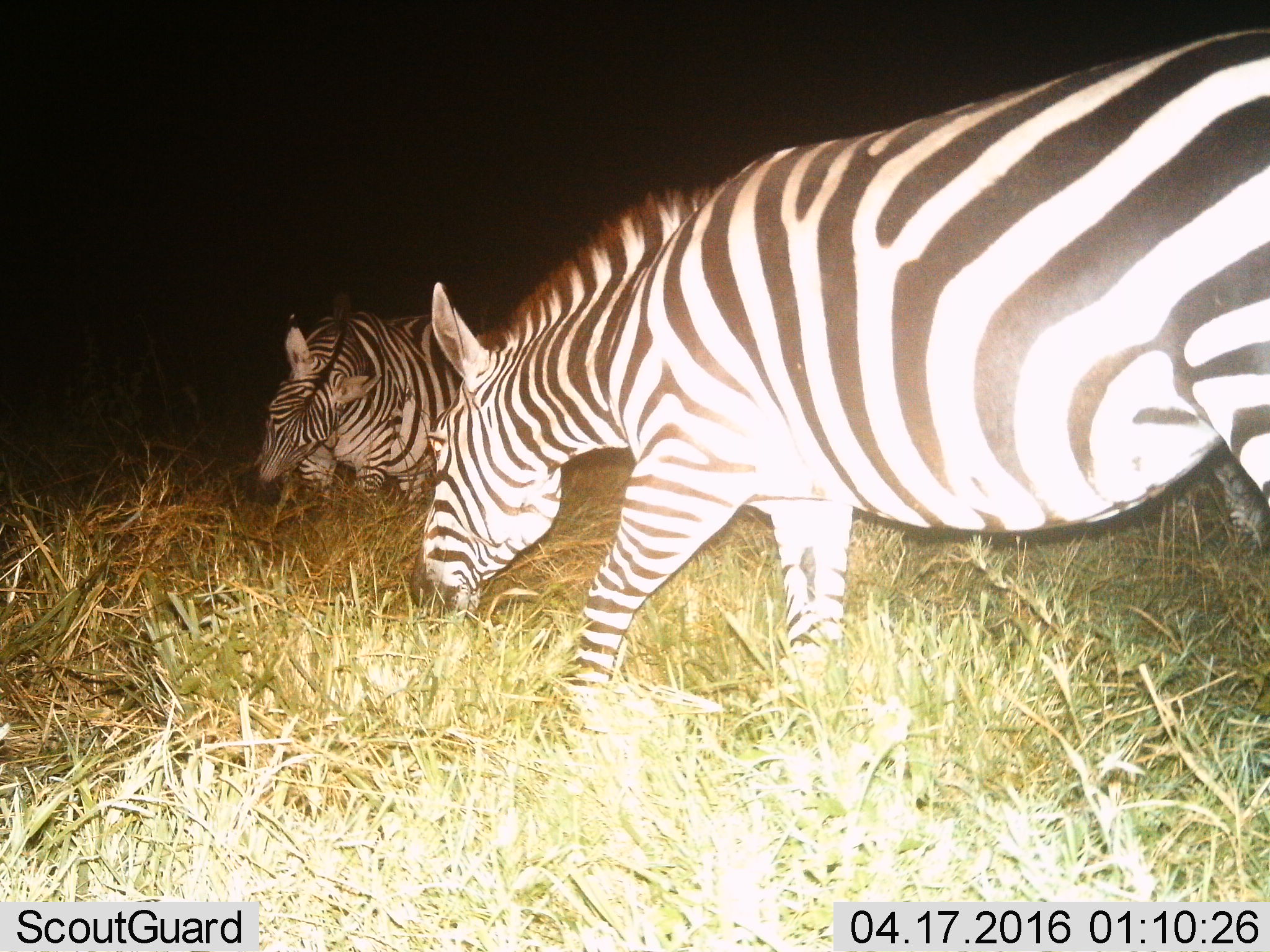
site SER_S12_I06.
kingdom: Animalia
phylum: Chordata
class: Mammalia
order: Perissodactyla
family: Equidae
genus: Equus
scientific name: Equus quagga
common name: plains zebra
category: zebraplains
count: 2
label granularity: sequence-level